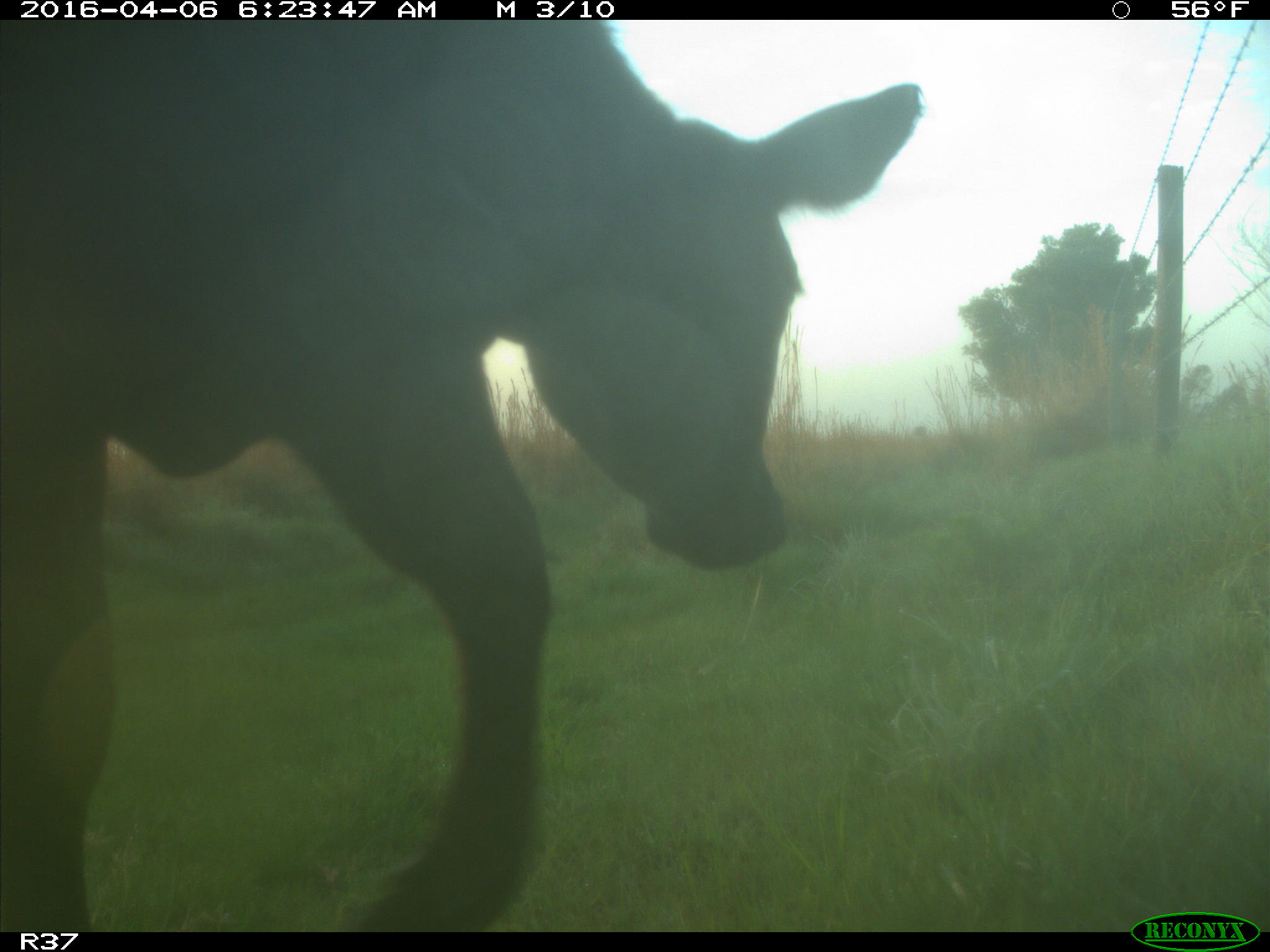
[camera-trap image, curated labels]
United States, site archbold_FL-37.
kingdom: Animalia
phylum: Chordata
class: Mammalia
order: Artiodactyla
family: Bovidae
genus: Bos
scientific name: Bos taurus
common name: domestic cow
Bos taurus (domestic cow).